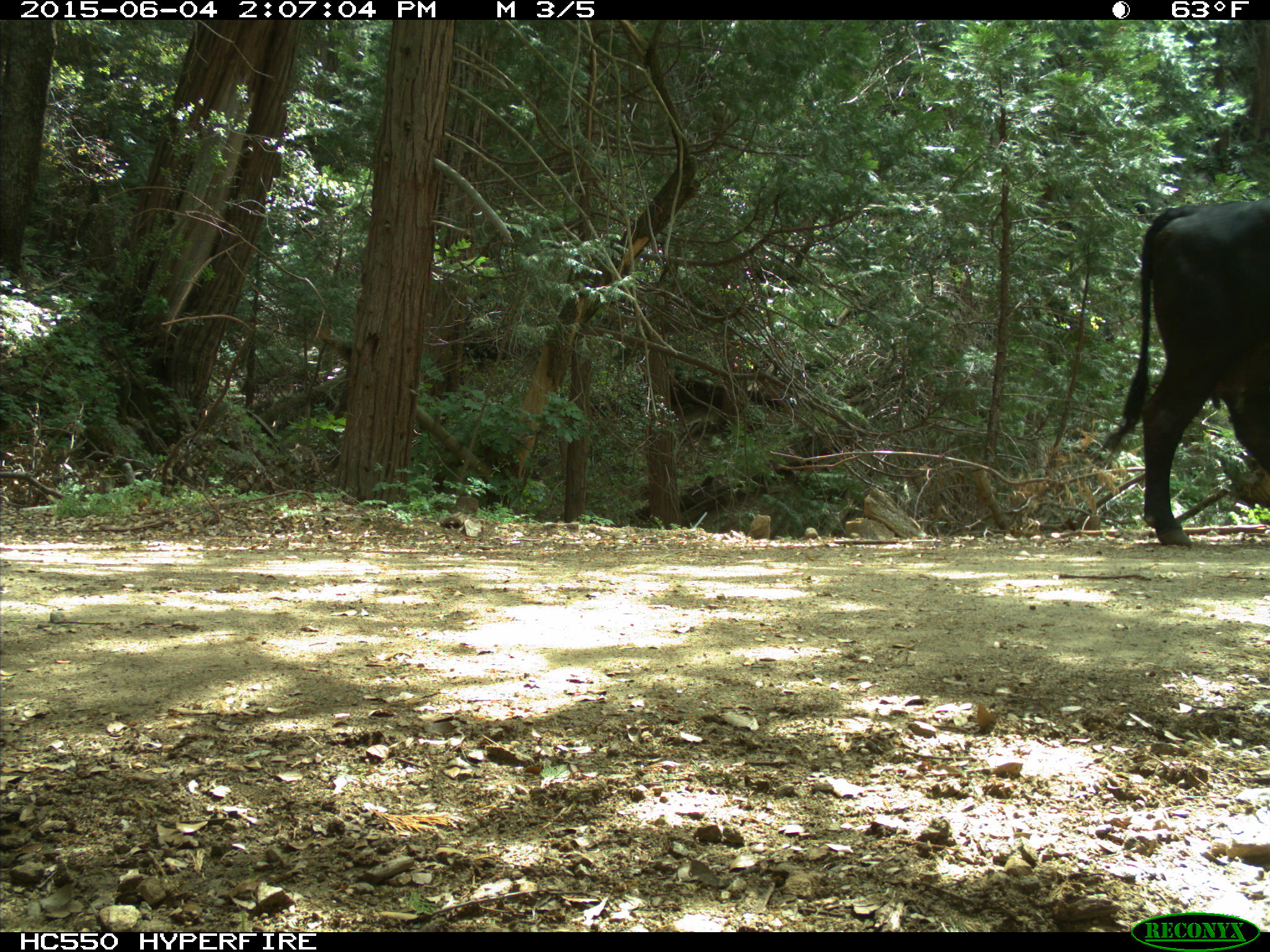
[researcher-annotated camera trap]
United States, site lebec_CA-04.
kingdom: Animalia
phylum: Chordata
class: Mammalia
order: Artiodactyla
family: Bovidae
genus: Bos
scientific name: Bos taurus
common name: domestic cow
Bos taurus (domestic cow).